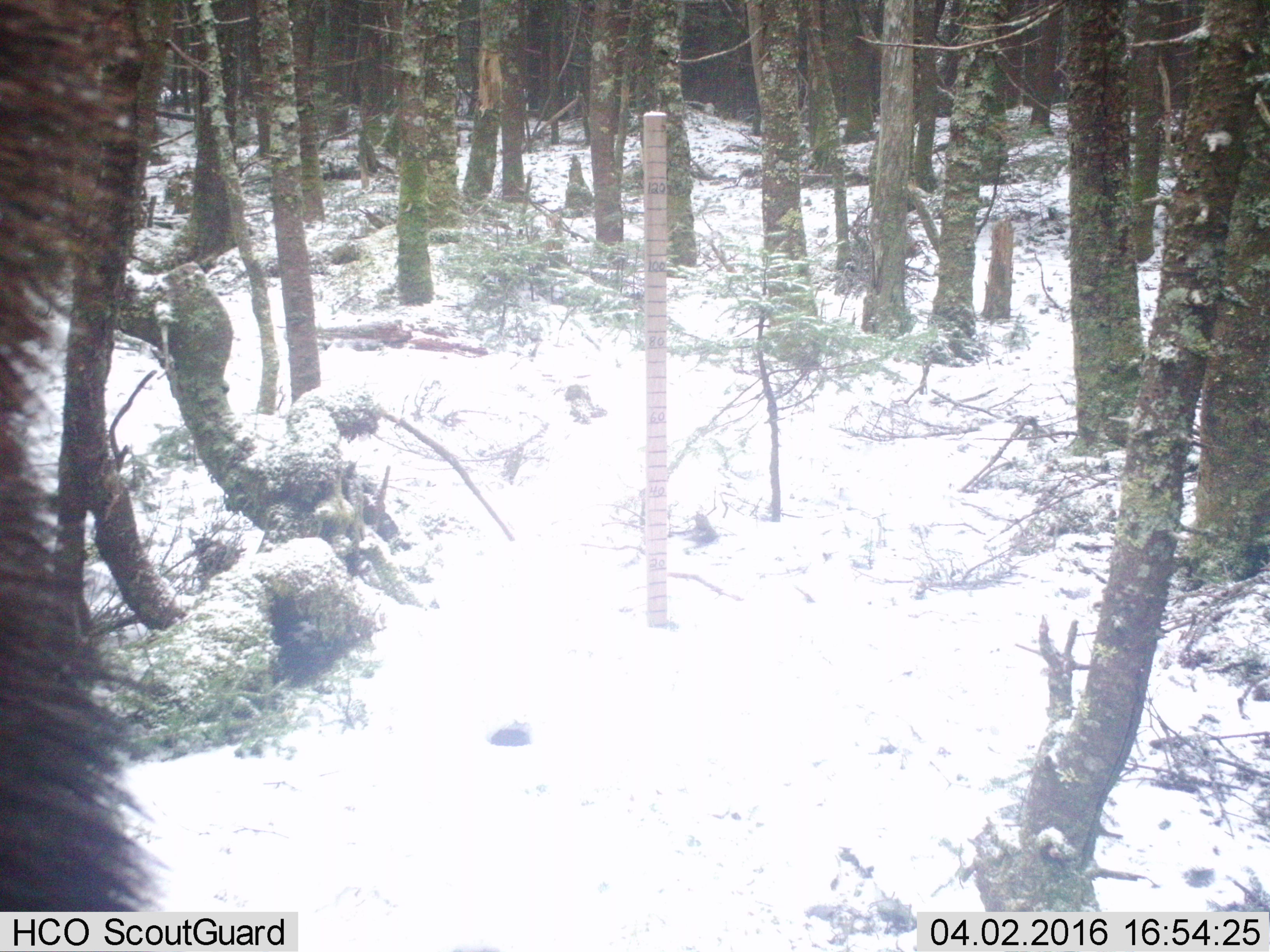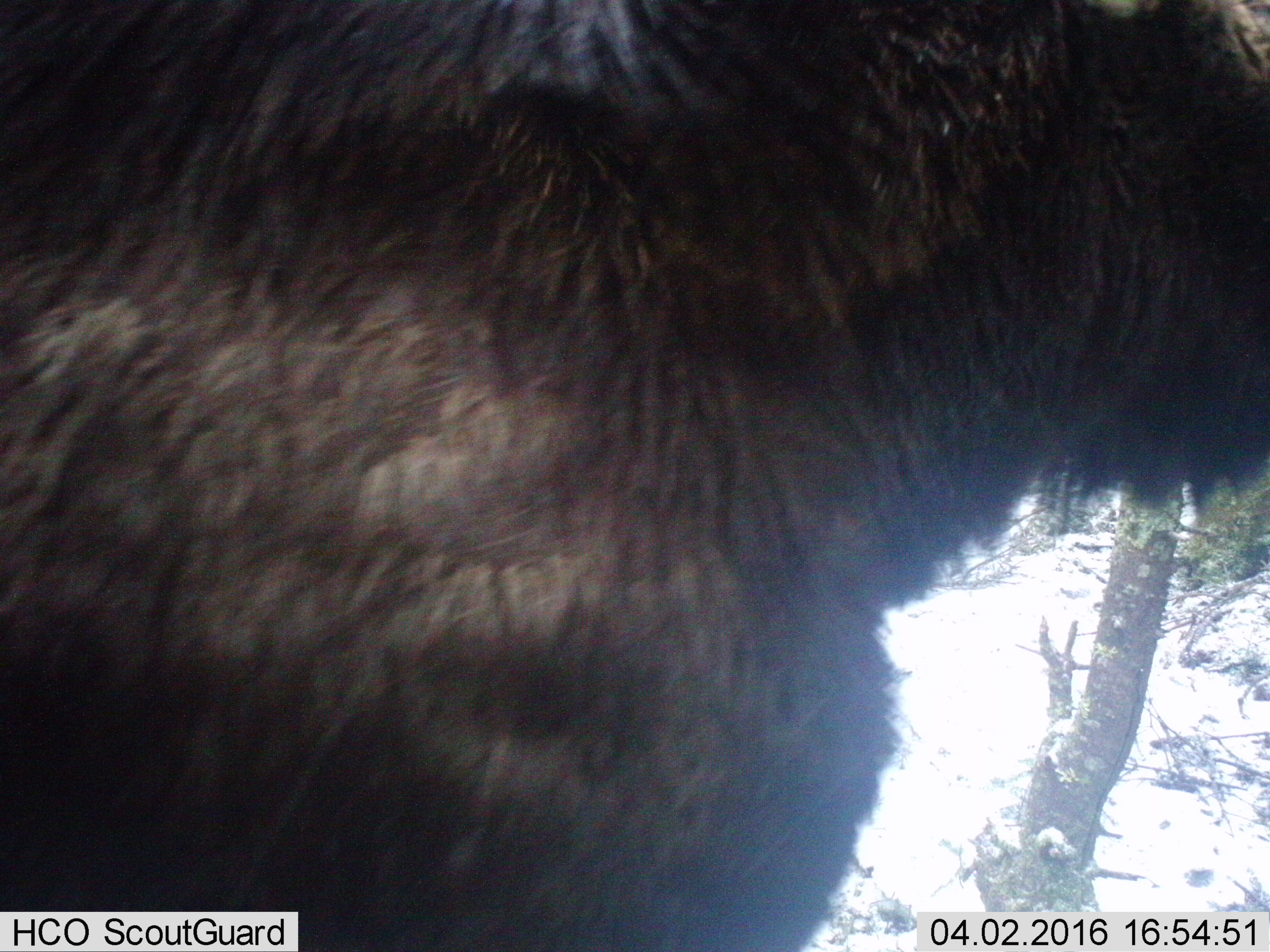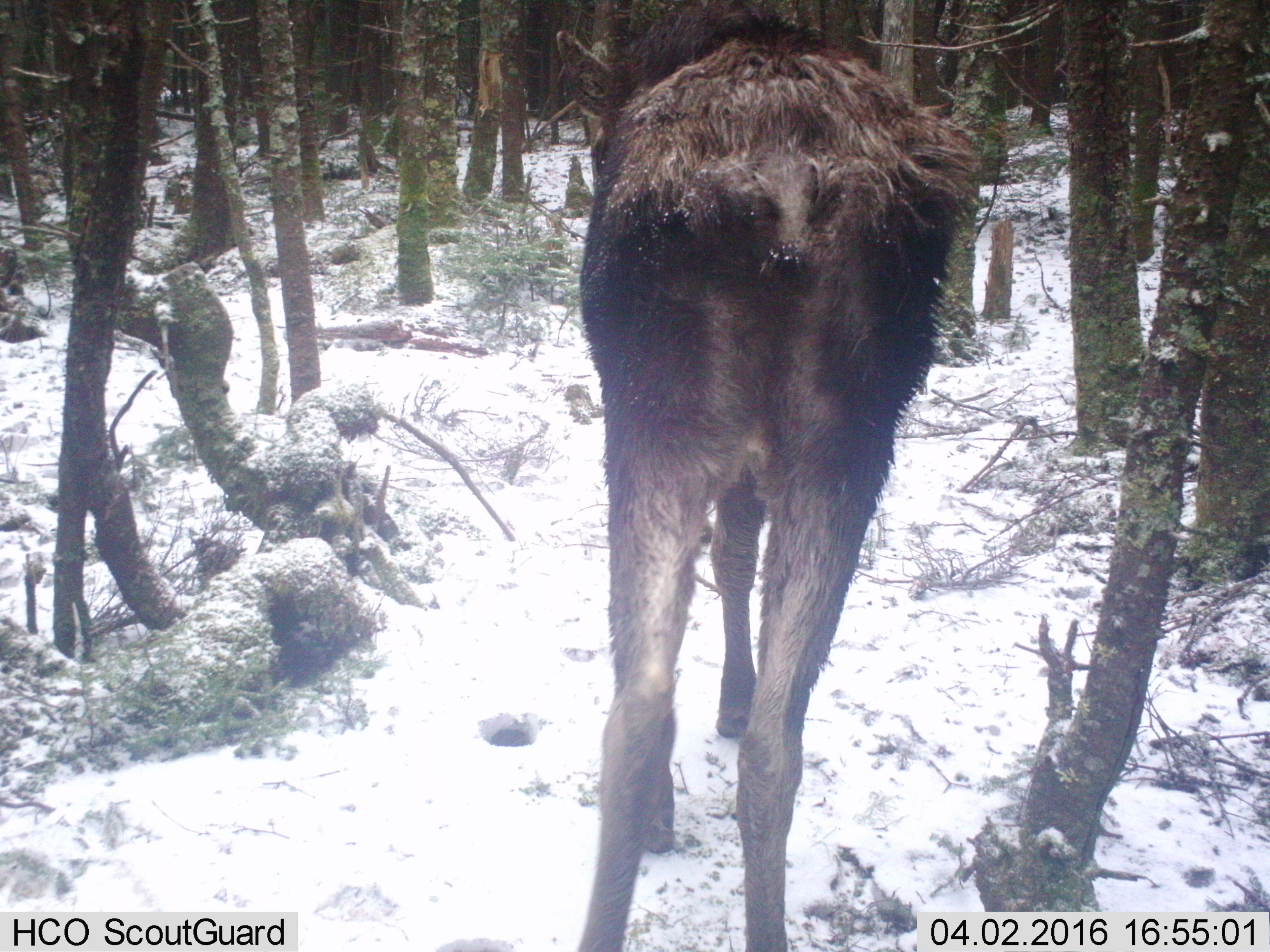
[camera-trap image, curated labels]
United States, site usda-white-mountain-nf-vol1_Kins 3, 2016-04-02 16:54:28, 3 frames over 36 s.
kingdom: Animalia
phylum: Chordata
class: Mammalia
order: Artiodactyla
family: Cervidae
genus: Alces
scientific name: Alces alces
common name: moose